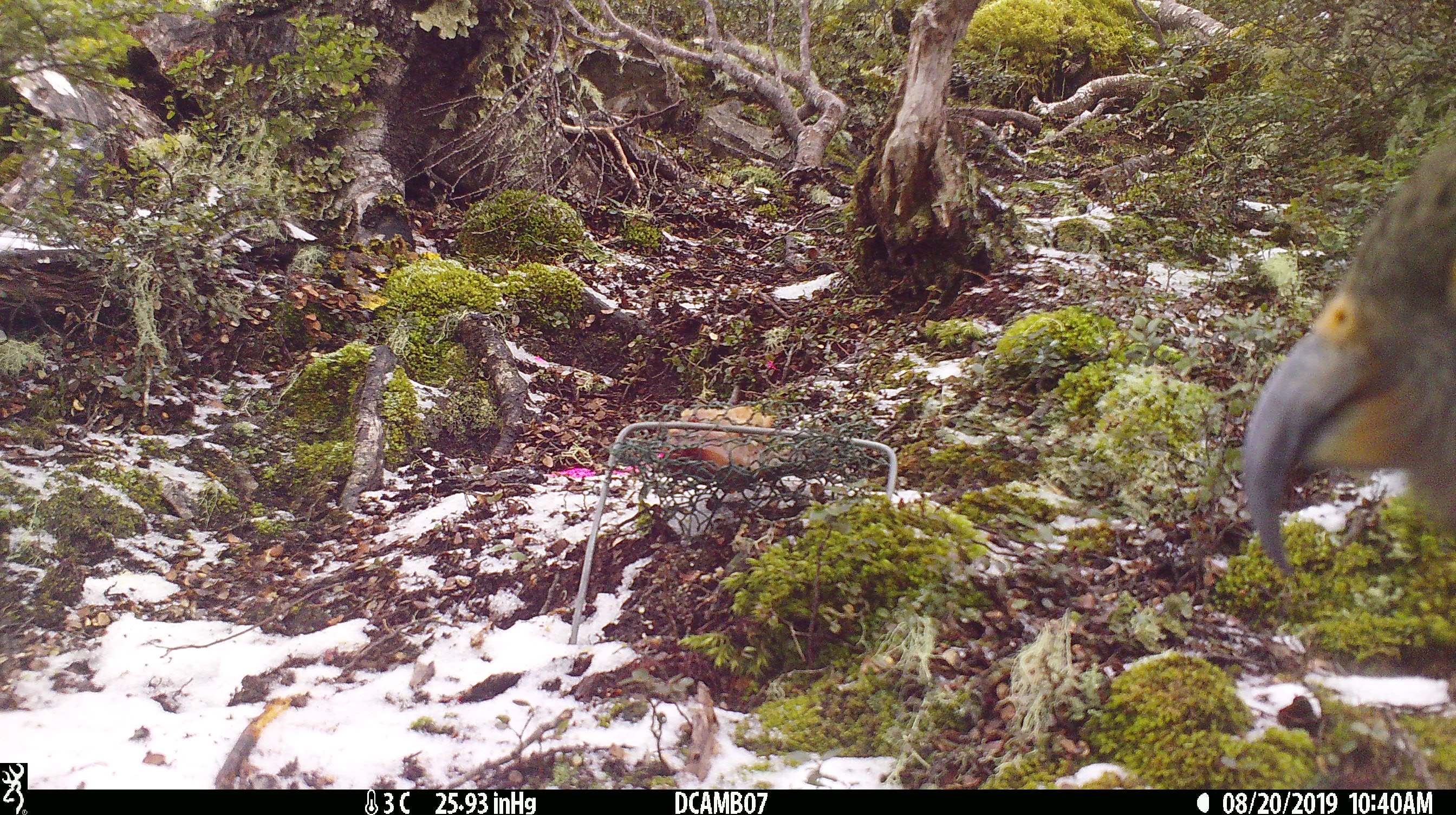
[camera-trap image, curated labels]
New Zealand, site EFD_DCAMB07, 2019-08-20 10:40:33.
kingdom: Animalia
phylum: Chordata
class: Aves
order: Psittaciformes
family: Strigopidae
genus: Nestor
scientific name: Nestor notabilis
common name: kea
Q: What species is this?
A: Kea (Nestor notabilis).